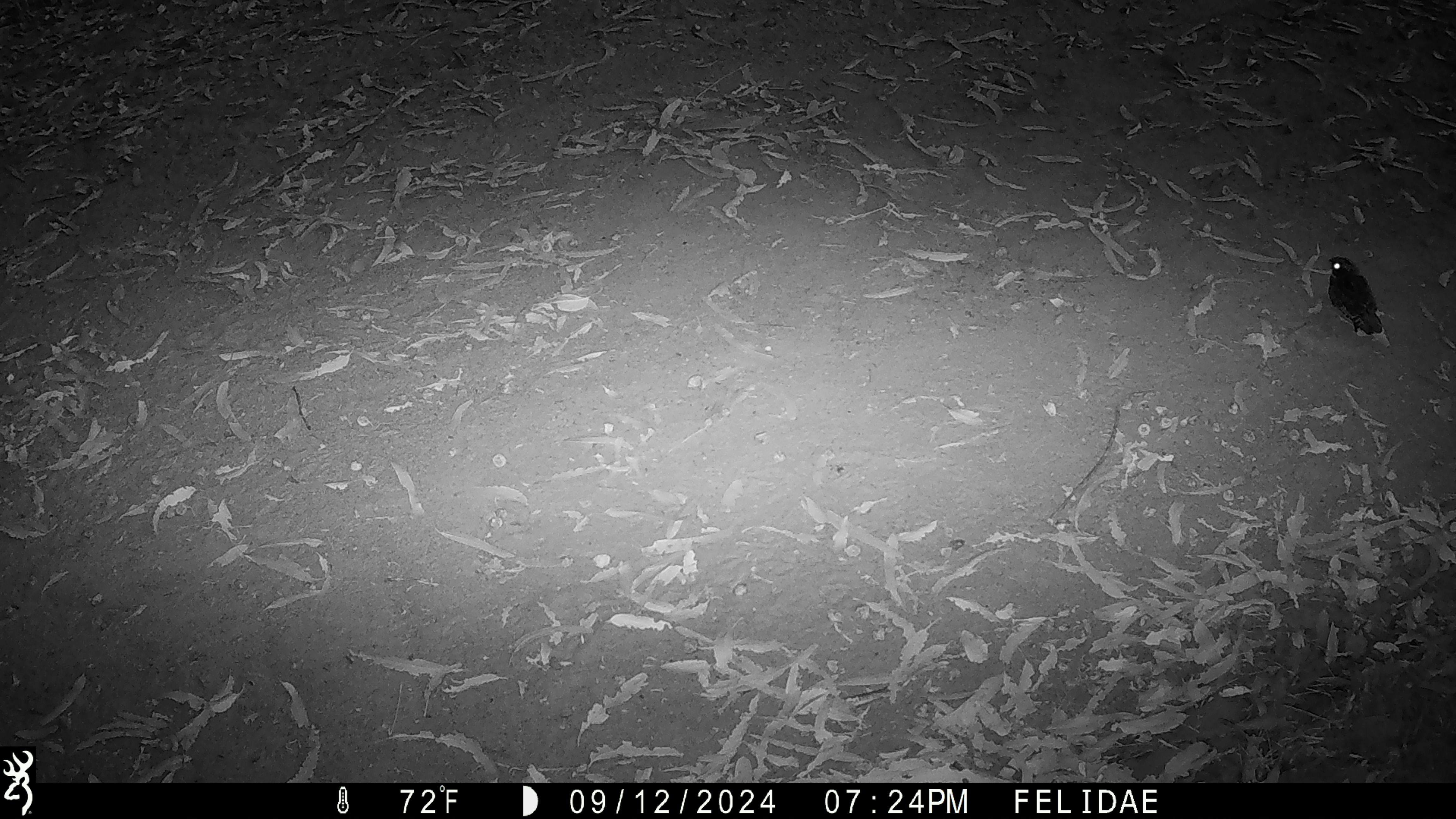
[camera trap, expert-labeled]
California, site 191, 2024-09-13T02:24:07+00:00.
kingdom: Animalia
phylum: Chordata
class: Aves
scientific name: Aves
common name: bird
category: unknown bird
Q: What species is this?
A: Unknown bird (bird) (Aves).